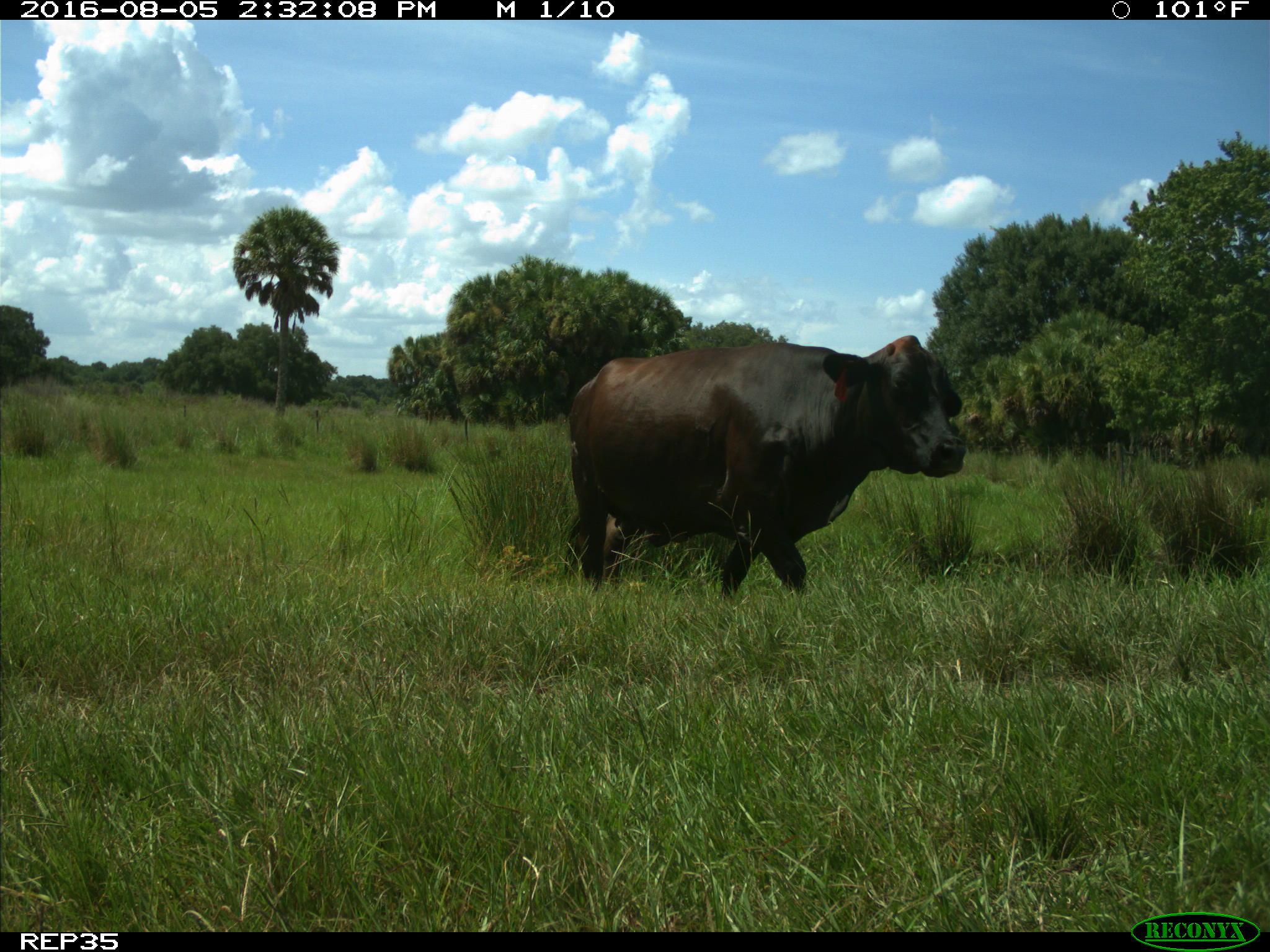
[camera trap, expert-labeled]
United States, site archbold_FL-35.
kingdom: Animalia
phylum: Chordata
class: Mammalia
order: Artiodactyla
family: Bovidae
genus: Bos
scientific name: Bos taurus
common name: domestic cow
Bos taurus (domestic cow).